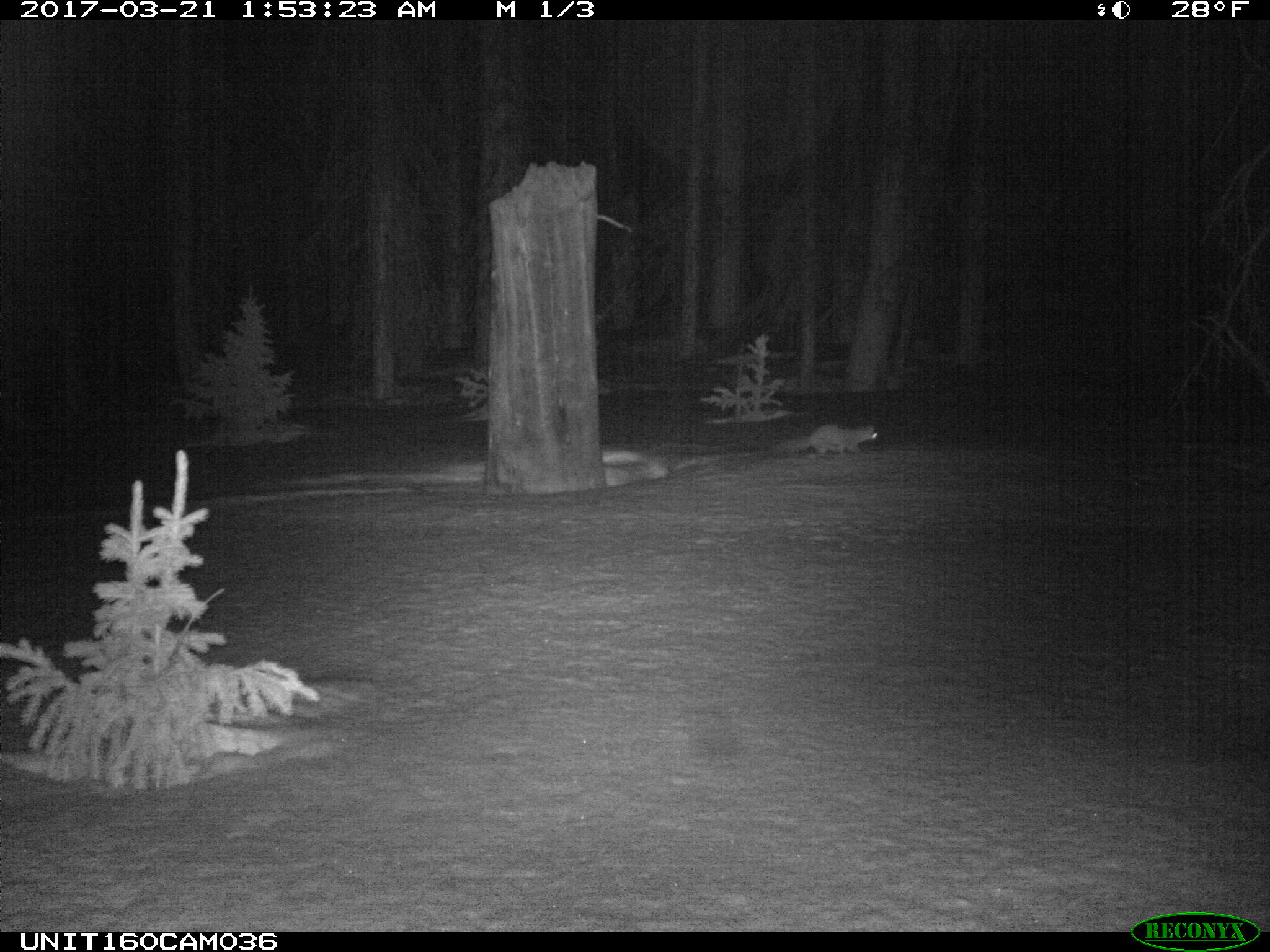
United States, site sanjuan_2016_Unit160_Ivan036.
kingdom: Animalia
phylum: Chordata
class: Mammalia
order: Carnivora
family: Mustelidae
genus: Martes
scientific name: Martes americana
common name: american marten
Martes americana (american marten).